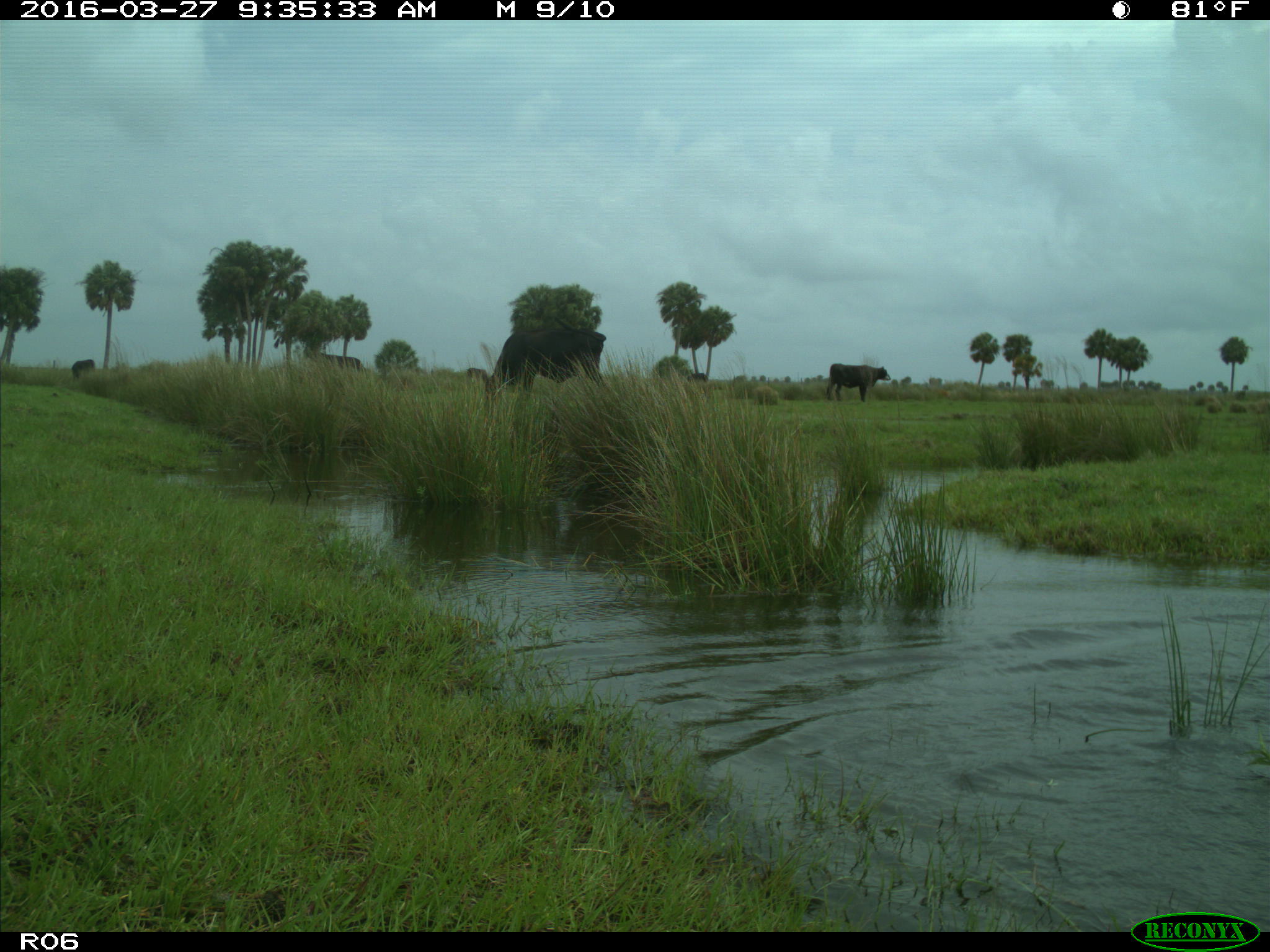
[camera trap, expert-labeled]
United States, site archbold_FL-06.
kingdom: Animalia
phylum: Chordata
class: Mammalia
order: Artiodactyla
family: Bovidae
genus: Bos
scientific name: Bos taurus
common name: domestic cow